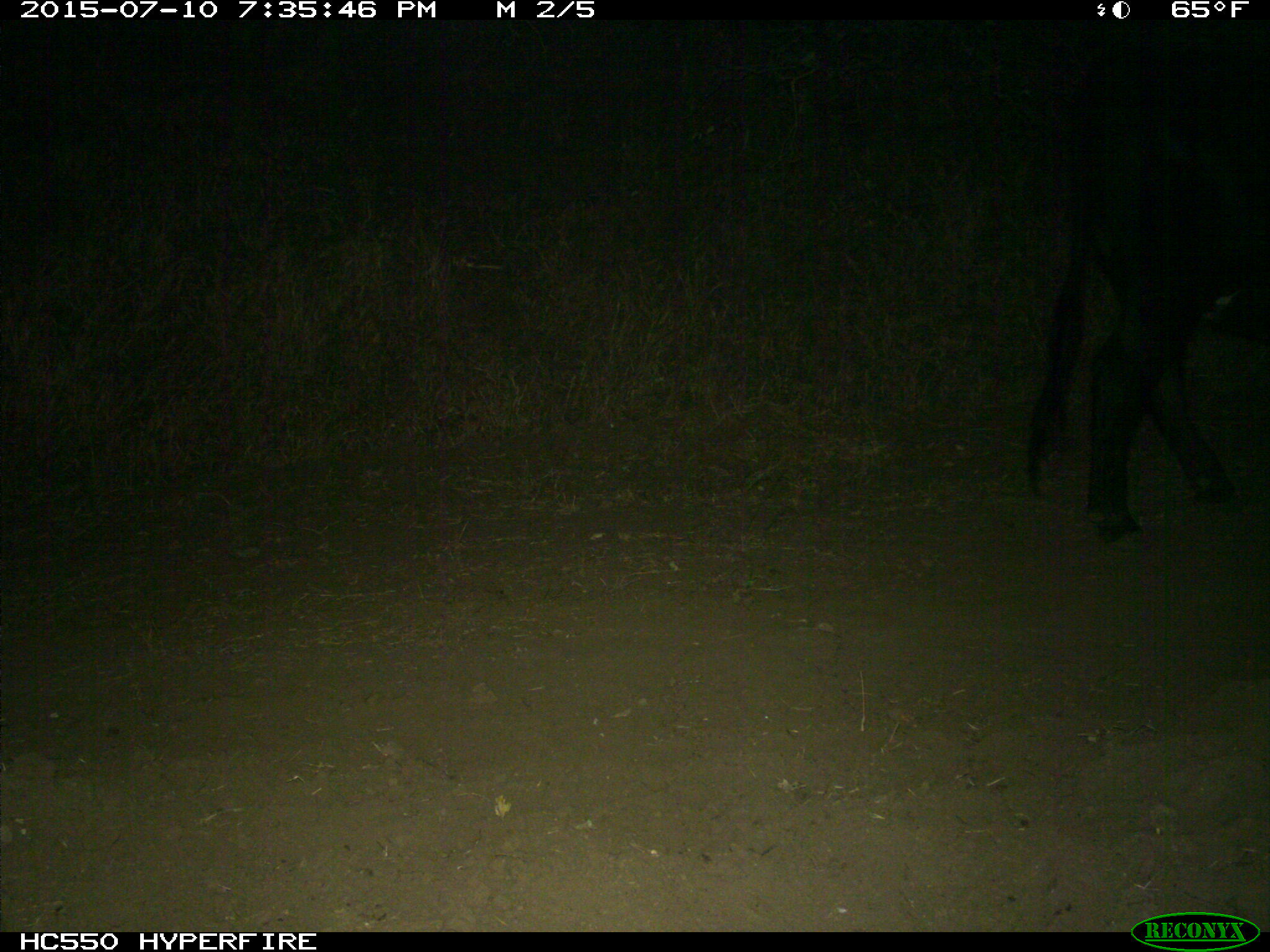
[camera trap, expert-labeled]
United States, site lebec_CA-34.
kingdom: Animalia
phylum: Chordata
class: Mammalia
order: Artiodactyla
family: Bovidae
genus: Bos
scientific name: Bos taurus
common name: domestic cow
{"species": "Bos taurus (domestic cow)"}